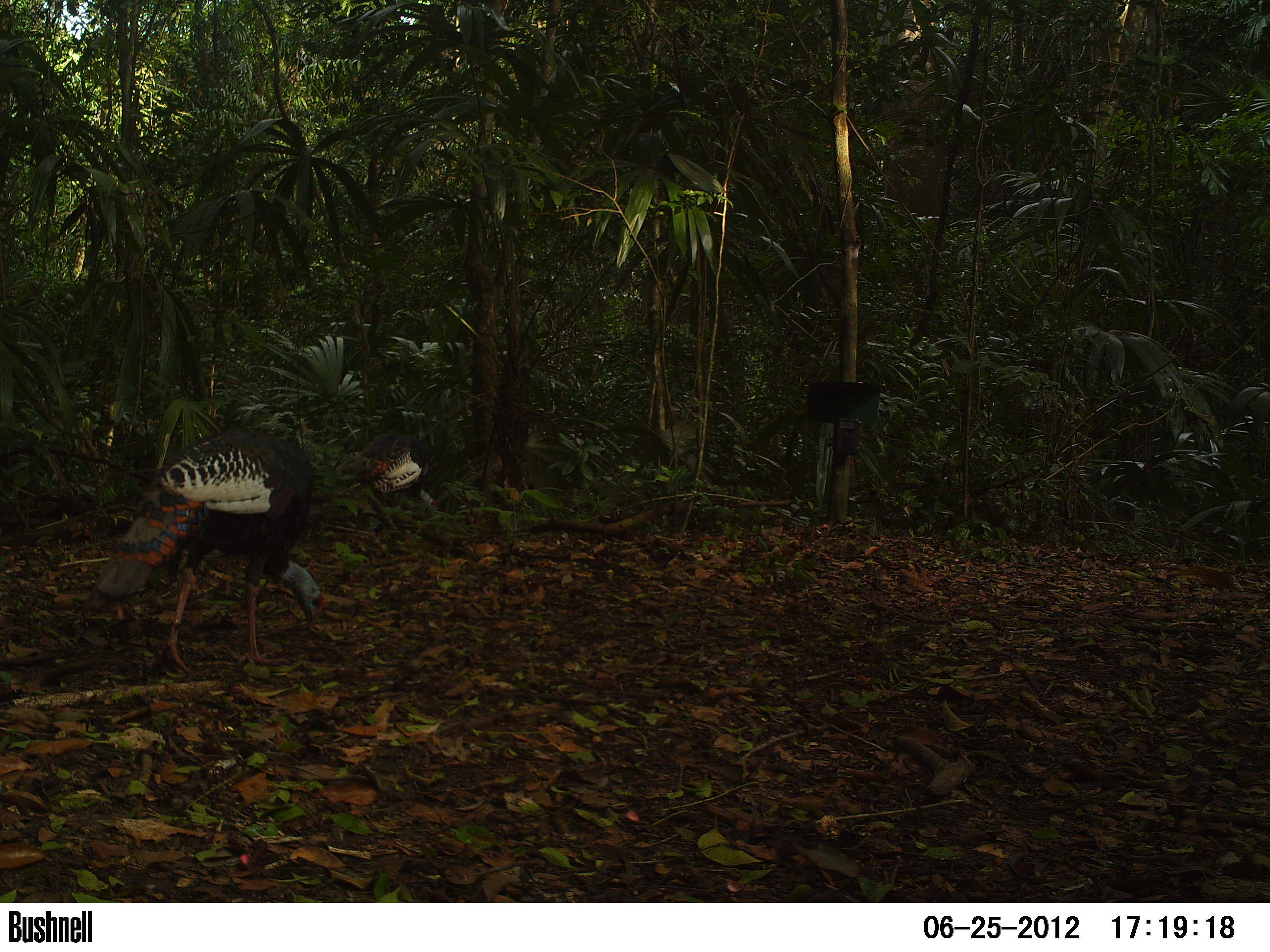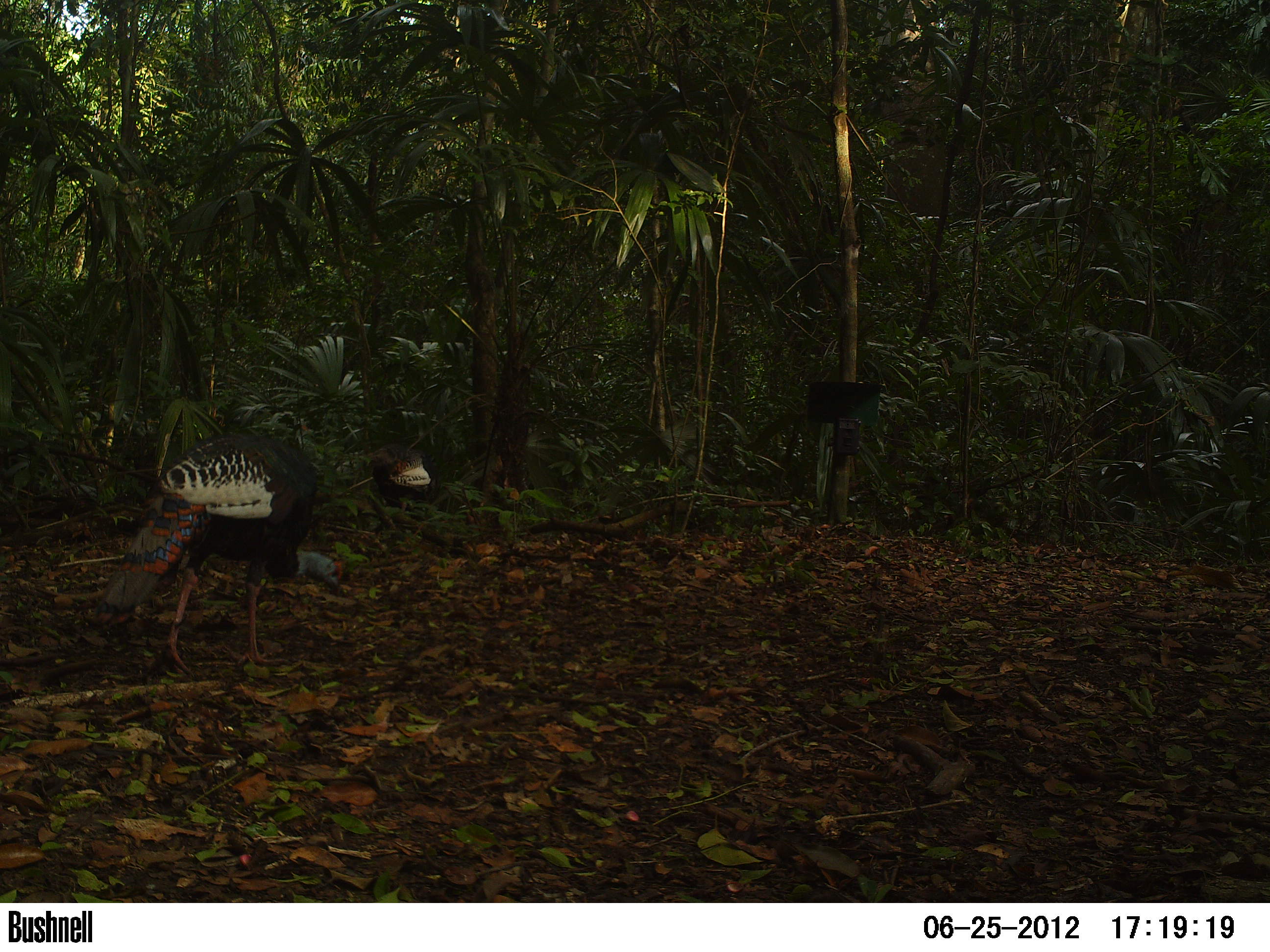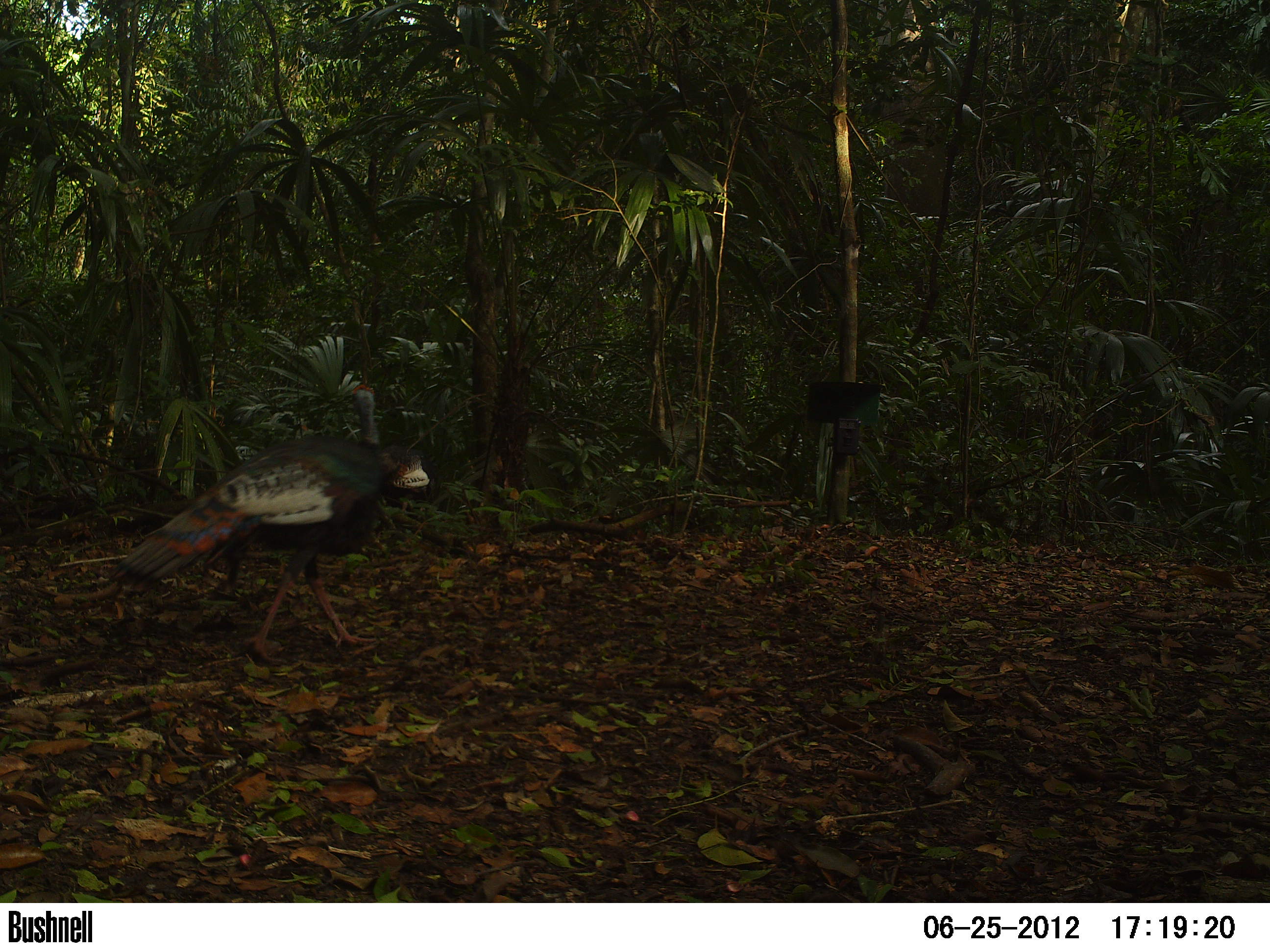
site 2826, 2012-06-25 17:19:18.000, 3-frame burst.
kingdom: Animalia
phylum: Chordata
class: Aves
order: Galliformes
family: Phasianidae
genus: Meleagris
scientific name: Meleagris ocellata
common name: ocellated turkey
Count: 5.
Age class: adult.